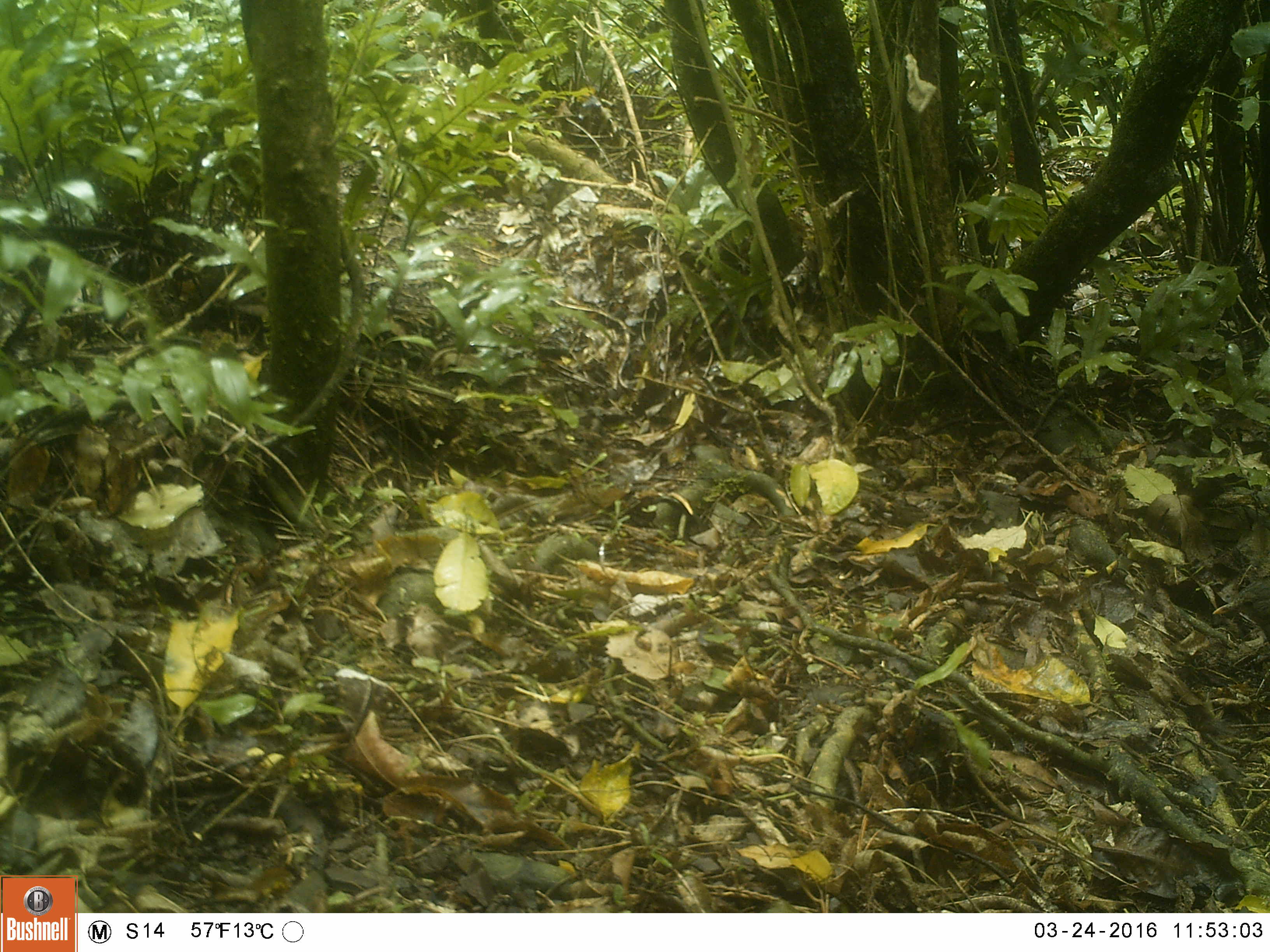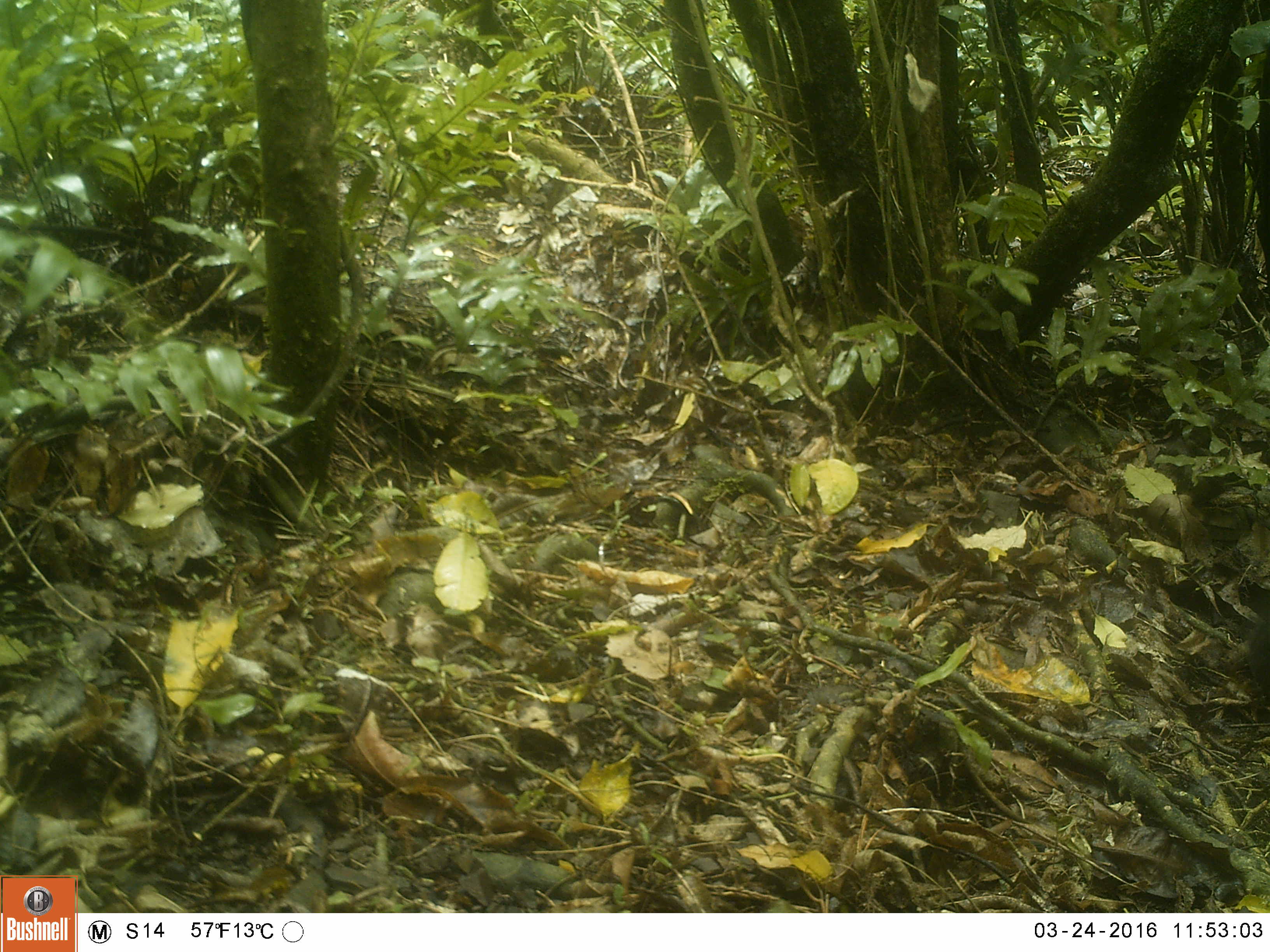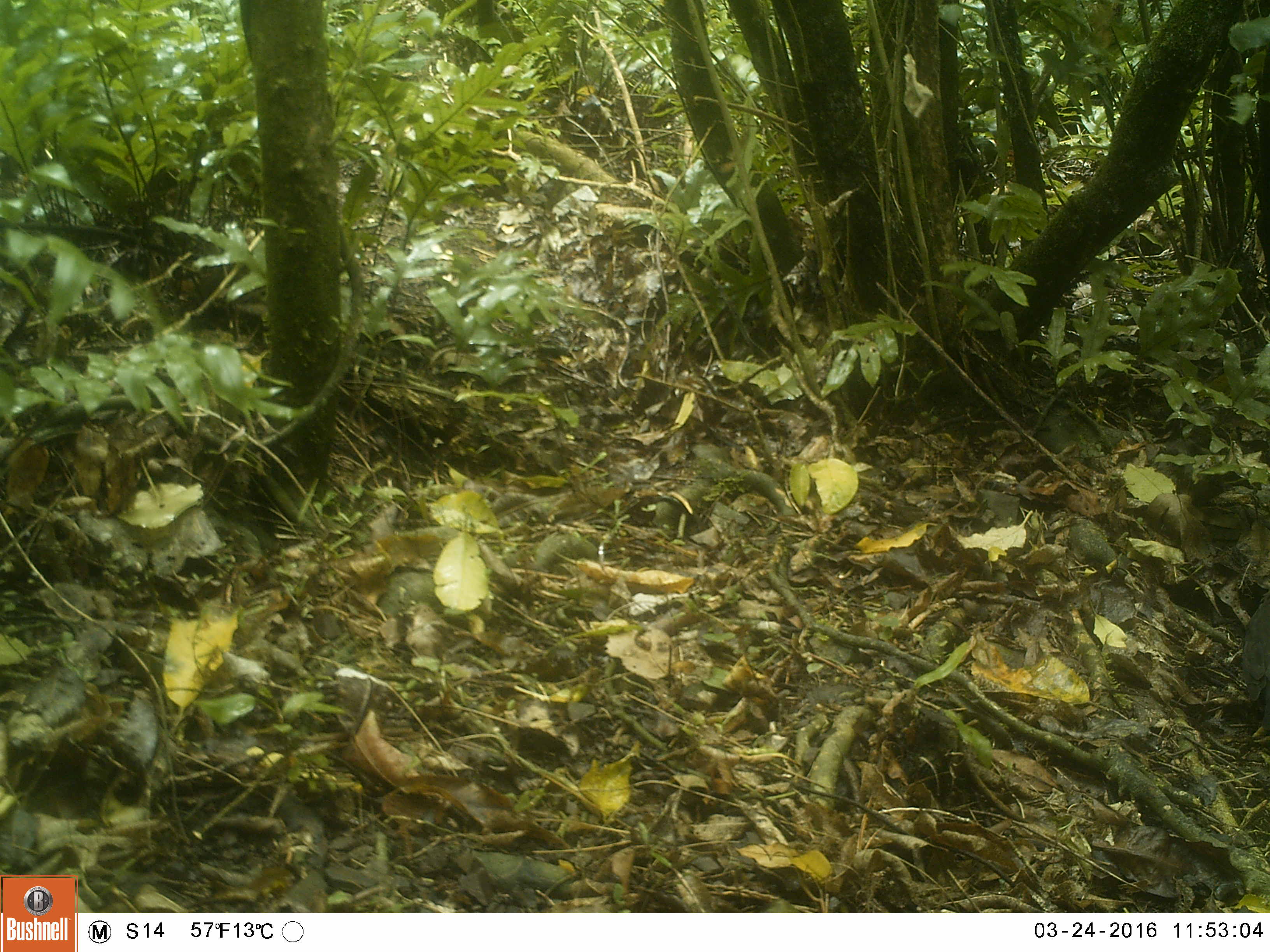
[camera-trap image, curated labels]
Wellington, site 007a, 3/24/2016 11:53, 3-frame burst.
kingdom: Animalia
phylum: Chordata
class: Aves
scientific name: Aves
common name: bird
Bird (Aves).